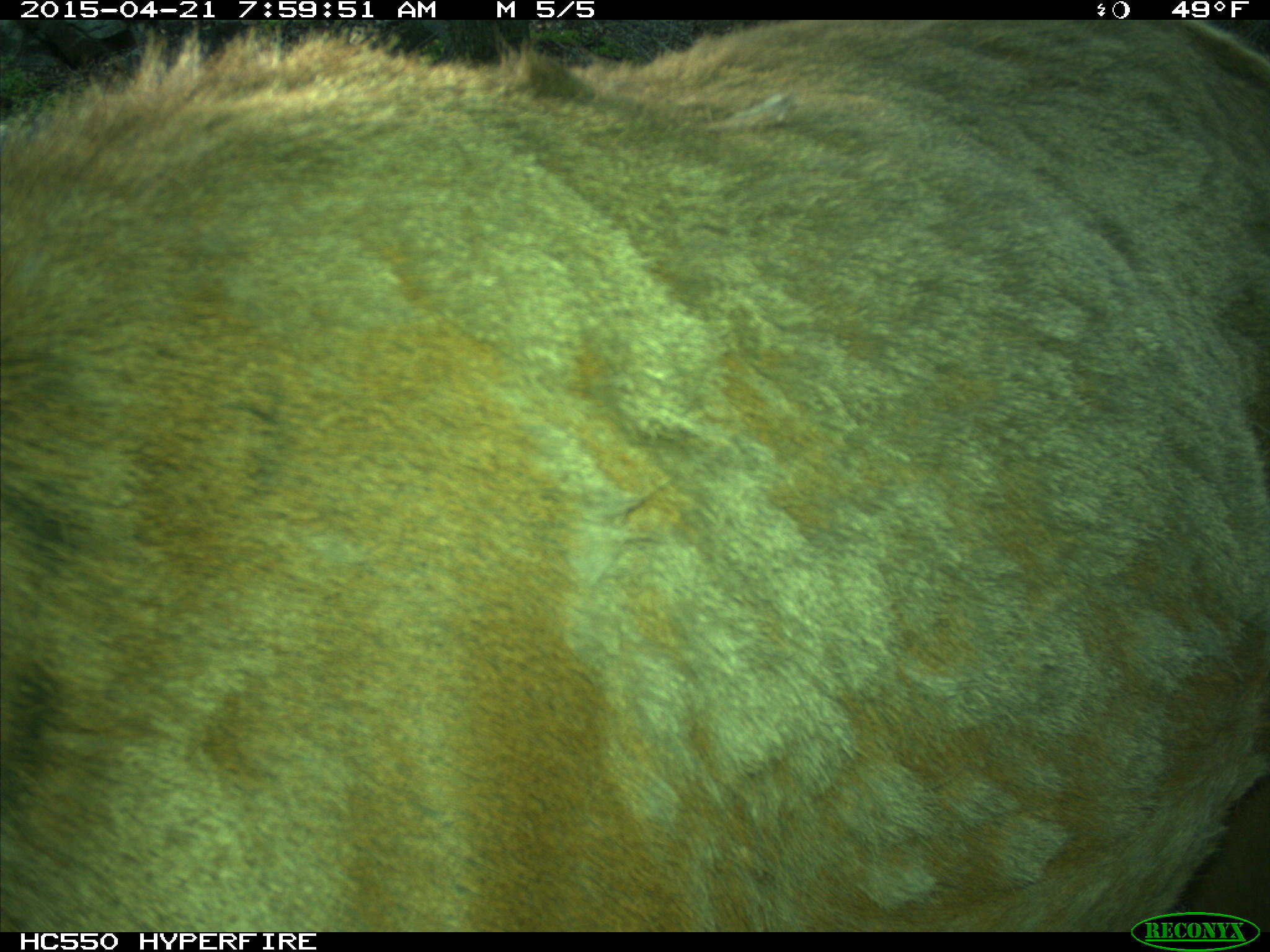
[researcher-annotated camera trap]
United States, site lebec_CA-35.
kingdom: Animalia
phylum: Chordata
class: Mammalia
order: Artiodactyla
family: Cervidae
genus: Cervus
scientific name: Cervus canadensis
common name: elk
Cervus canadensis (elk).